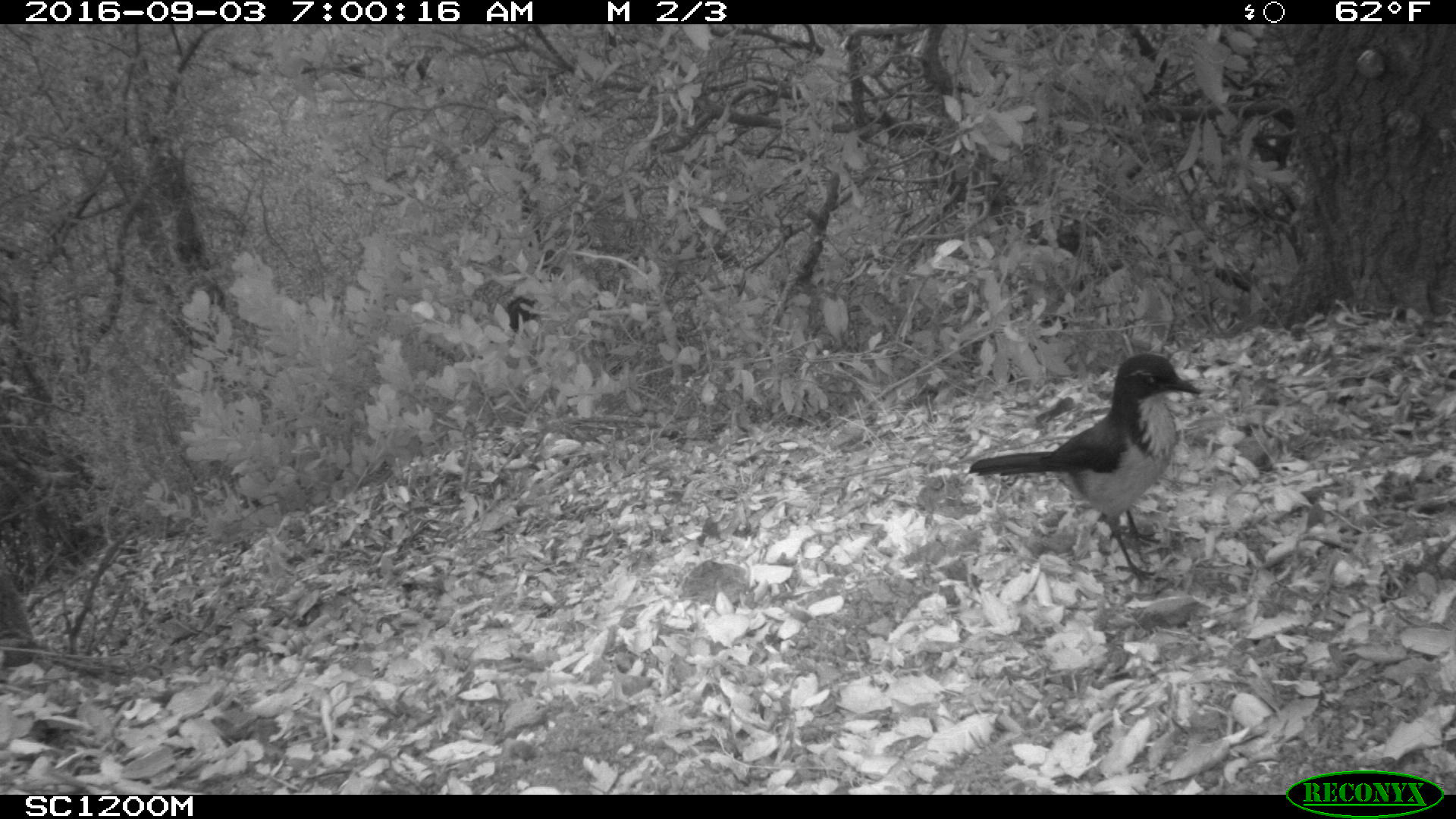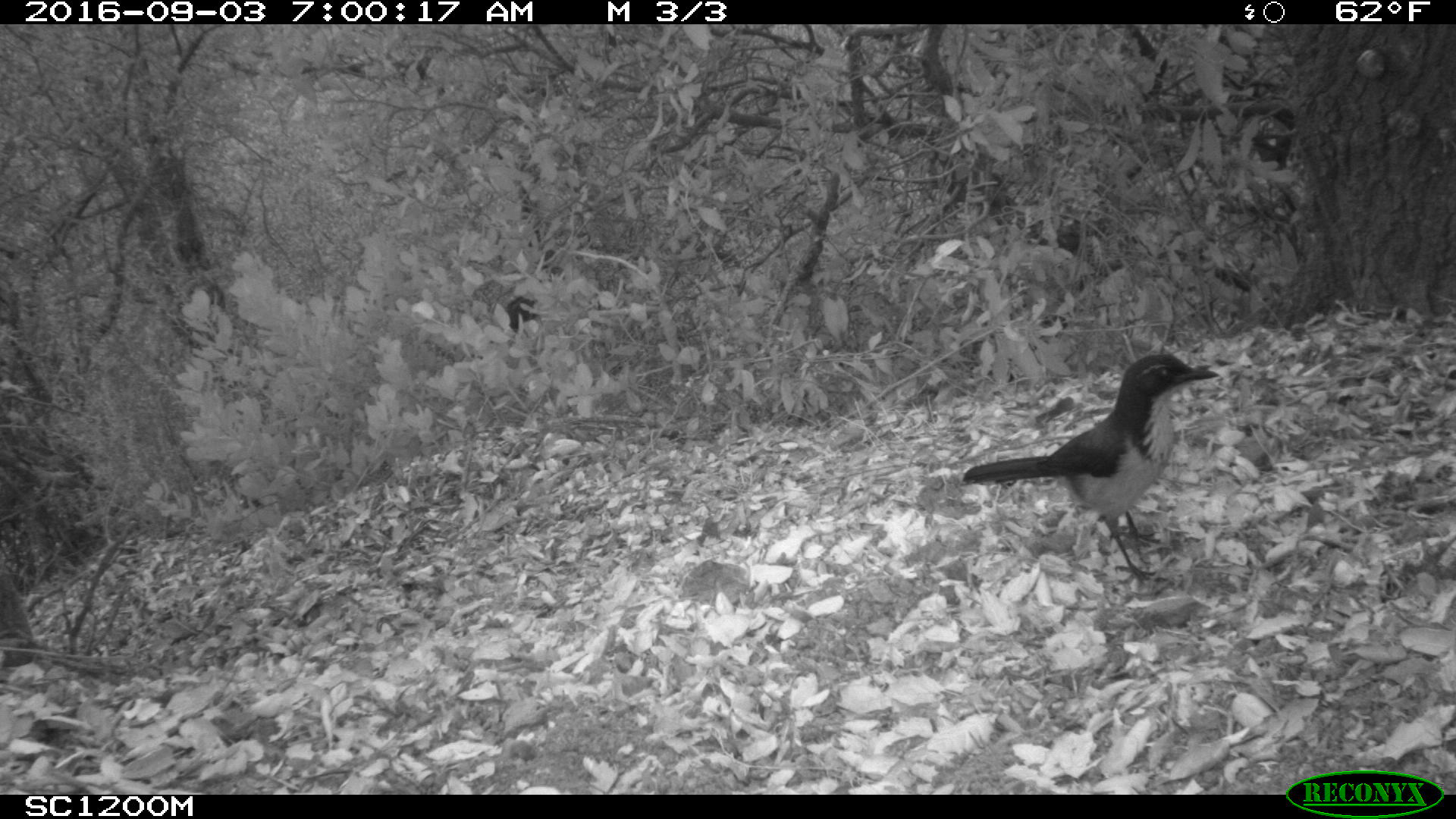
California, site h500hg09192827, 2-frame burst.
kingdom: Animalia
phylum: Chordata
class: Aves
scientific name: Aves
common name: bird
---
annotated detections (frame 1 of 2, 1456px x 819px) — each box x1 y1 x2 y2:
bird: 969 353 1200 582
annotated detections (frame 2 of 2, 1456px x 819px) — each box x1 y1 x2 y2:
bird: 962 353 1219 583